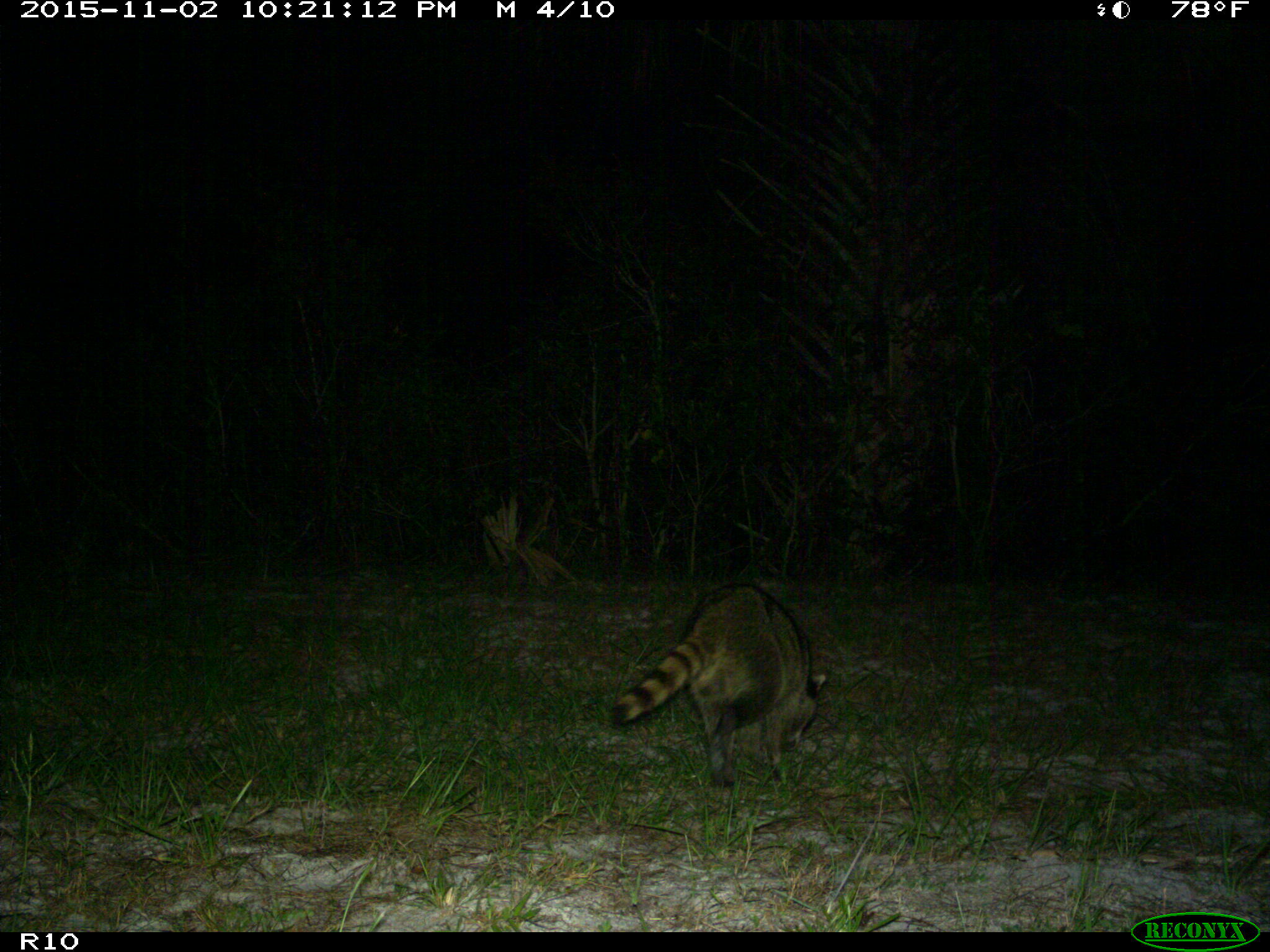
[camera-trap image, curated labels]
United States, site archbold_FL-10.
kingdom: Animalia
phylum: Chordata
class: Mammalia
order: Carnivora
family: Procyonidae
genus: Procyon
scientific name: Procyon lotor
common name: common raccoon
Procyon lotor (common raccoon).